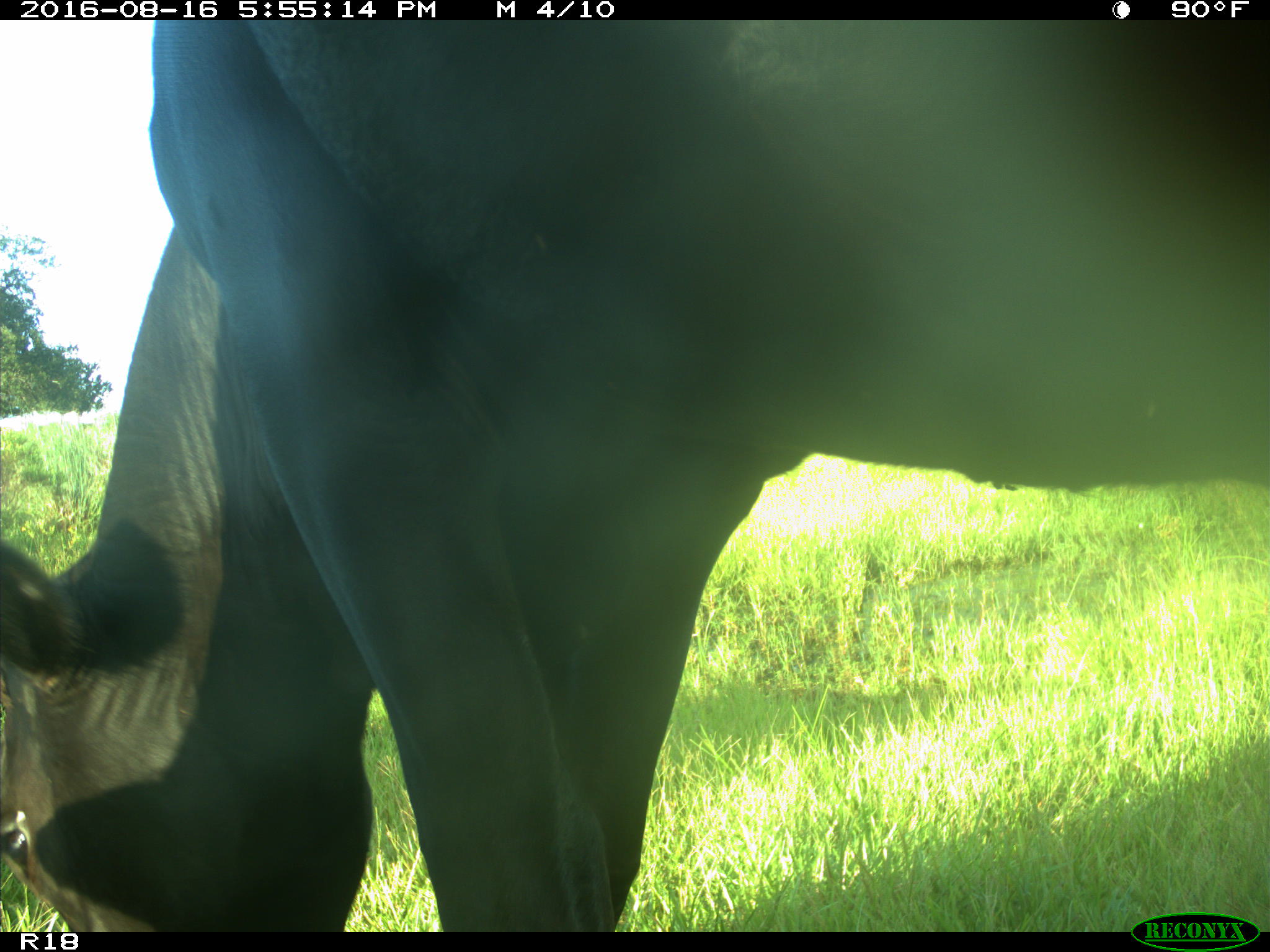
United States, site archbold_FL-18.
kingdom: Animalia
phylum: Chordata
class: Mammalia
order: Artiodactyla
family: Bovidae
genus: Bos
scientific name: Bos taurus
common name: domestic cow